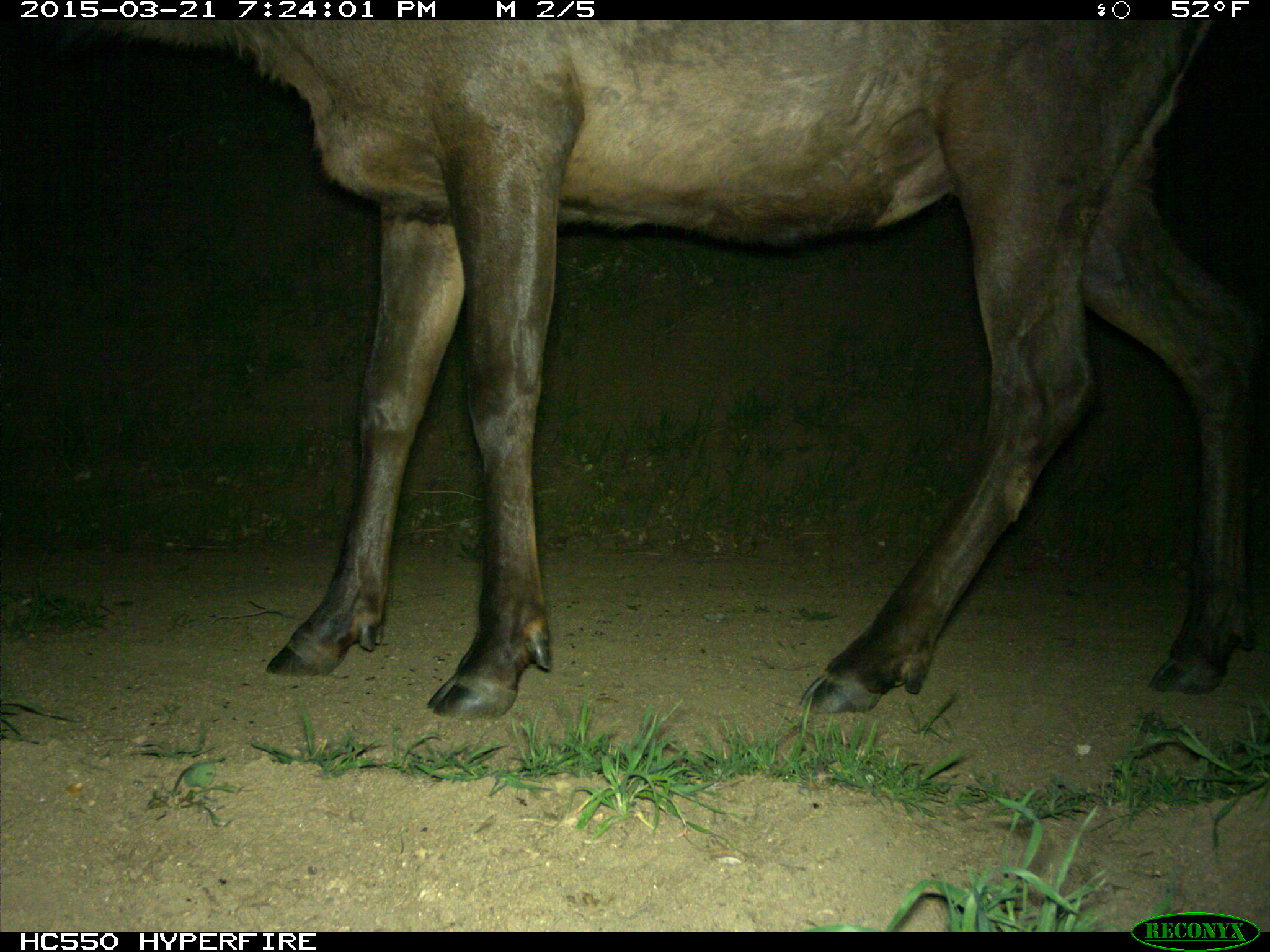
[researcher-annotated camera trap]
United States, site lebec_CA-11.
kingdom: Animalia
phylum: Chordata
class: Mammalia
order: Artiodactyla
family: Cervidae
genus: Cervus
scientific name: Cervus canadensis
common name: elk